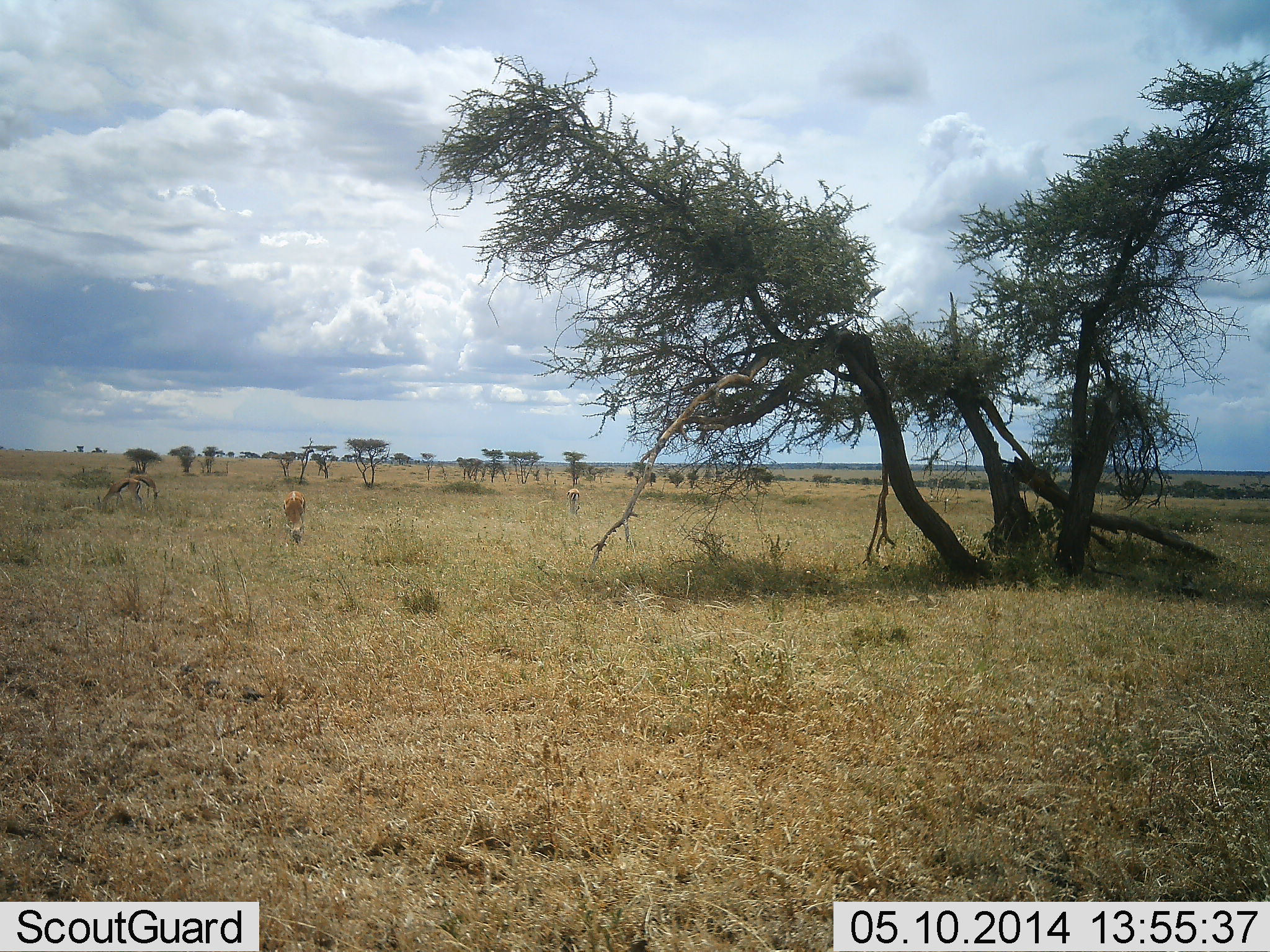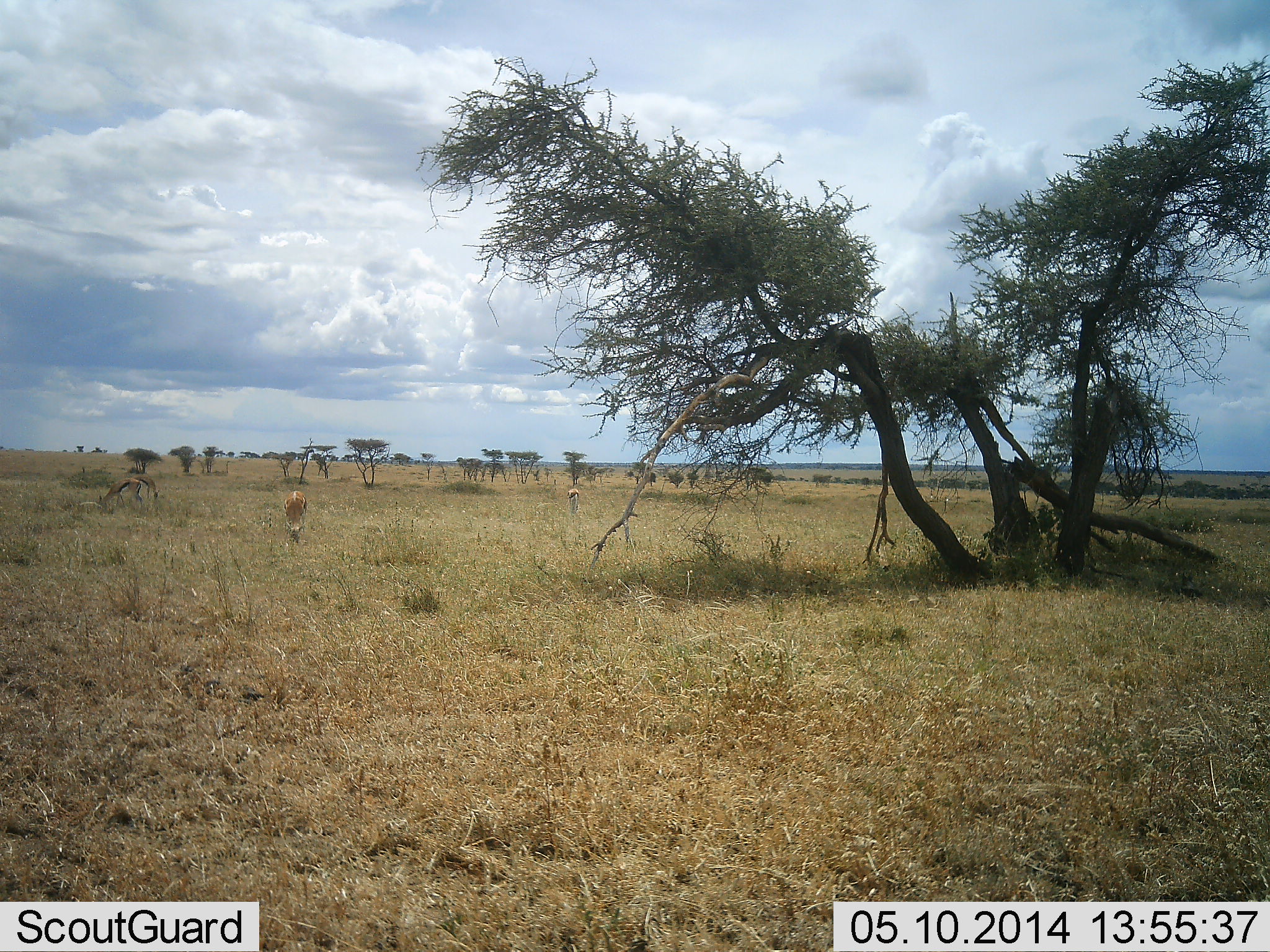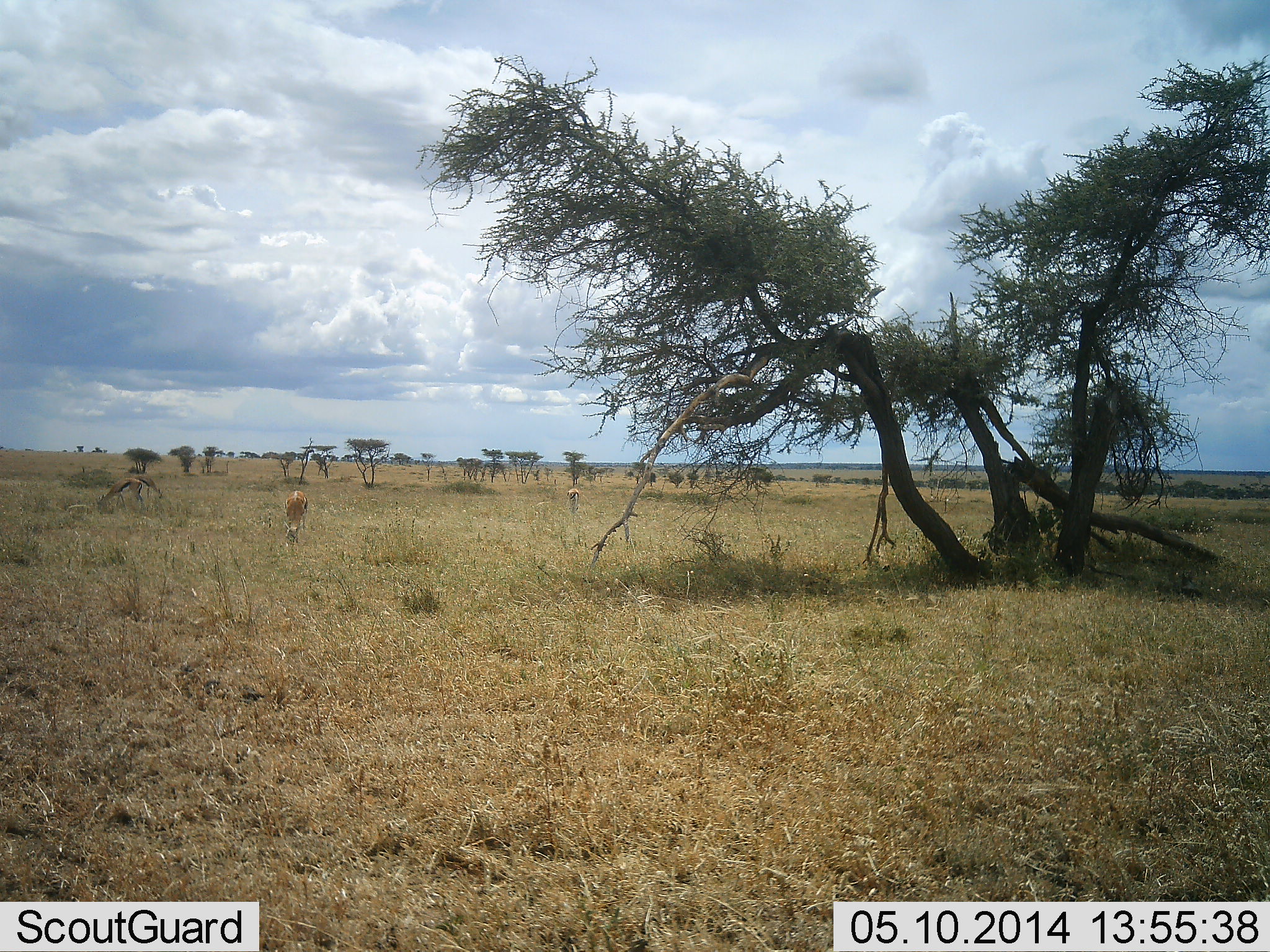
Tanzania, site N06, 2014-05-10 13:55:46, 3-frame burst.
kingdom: Animalia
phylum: Chordata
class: Mammalia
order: Artiodactyla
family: Bovidae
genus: Eudorcas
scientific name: Eudorcas thomsonii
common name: thomson's gazelle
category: gazellethomsons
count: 3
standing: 25%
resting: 0%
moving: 2%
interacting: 0%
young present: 0%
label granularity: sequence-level